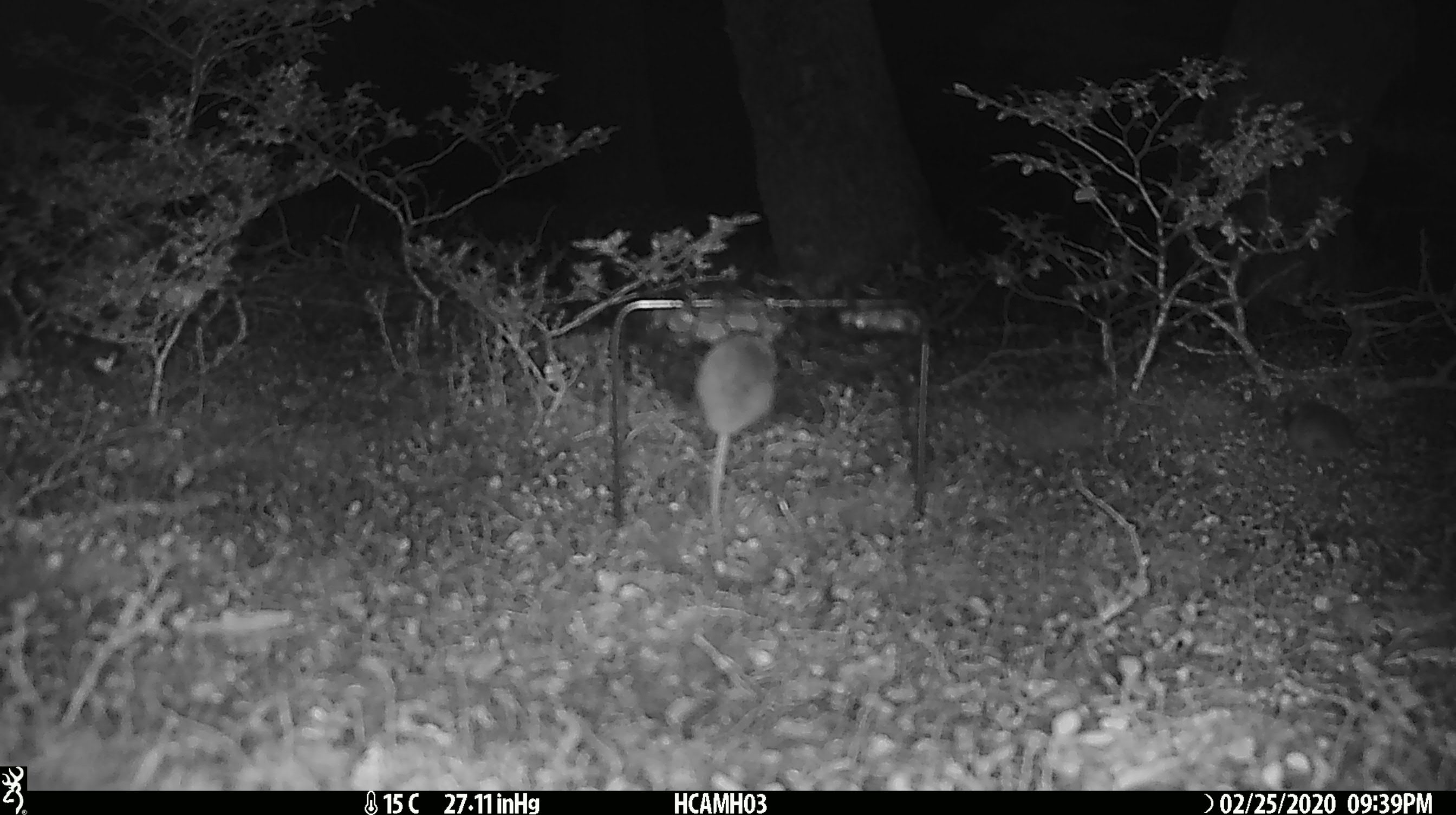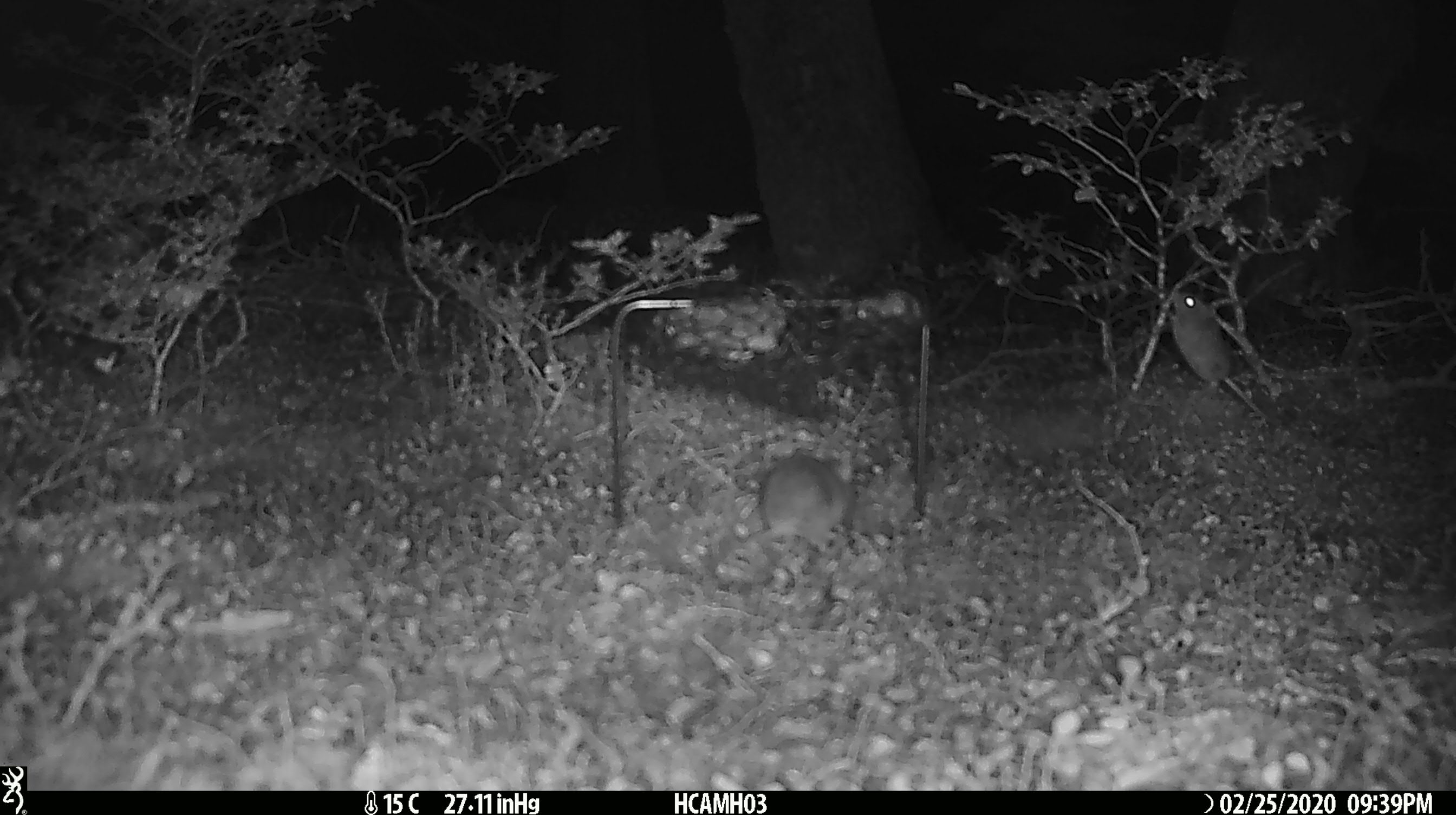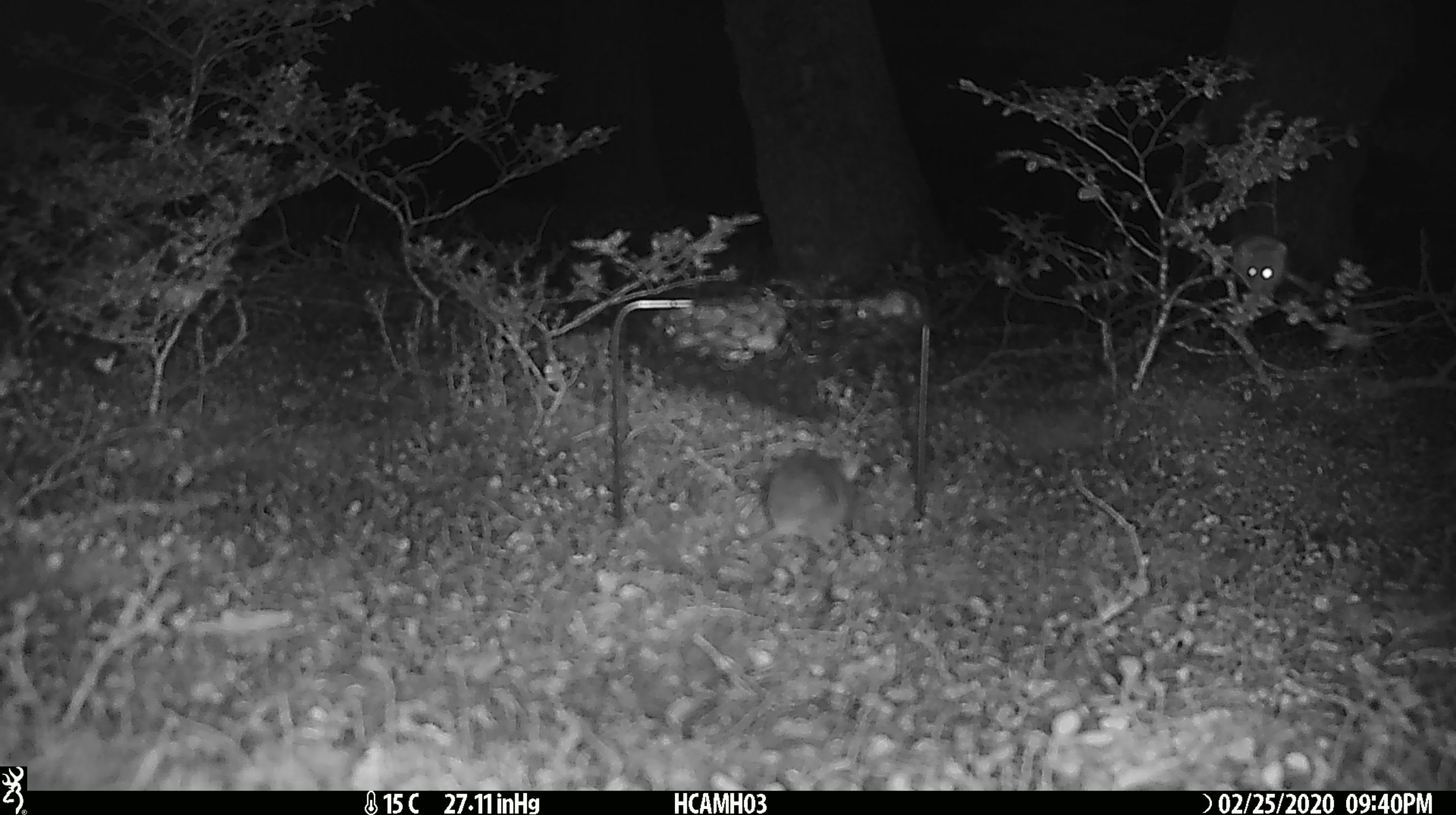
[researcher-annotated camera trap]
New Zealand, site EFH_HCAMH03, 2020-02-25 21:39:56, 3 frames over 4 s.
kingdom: Animalia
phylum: Chordata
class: Mammalia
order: Rodentia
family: Muridae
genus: Mus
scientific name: Mus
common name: mouse